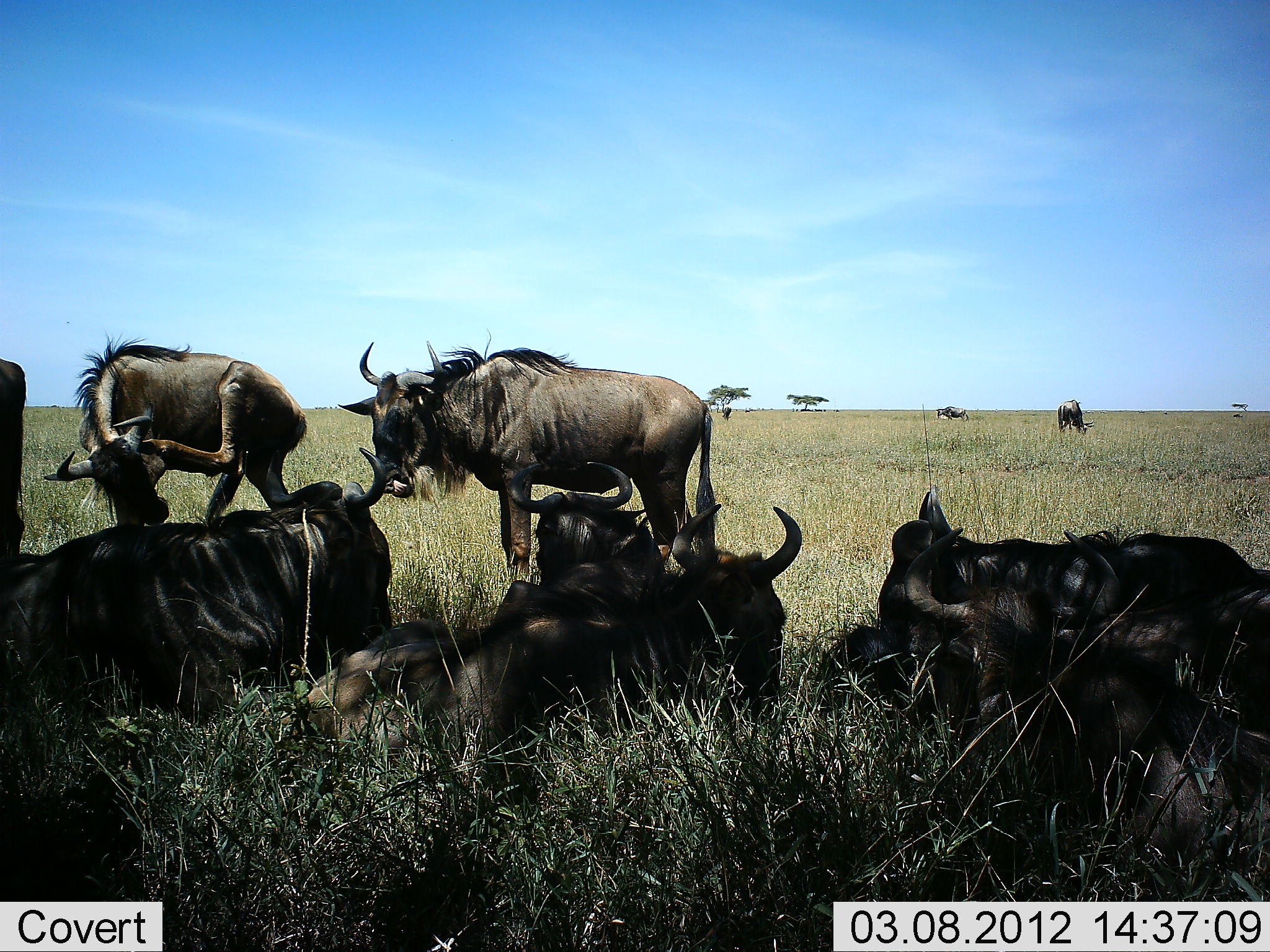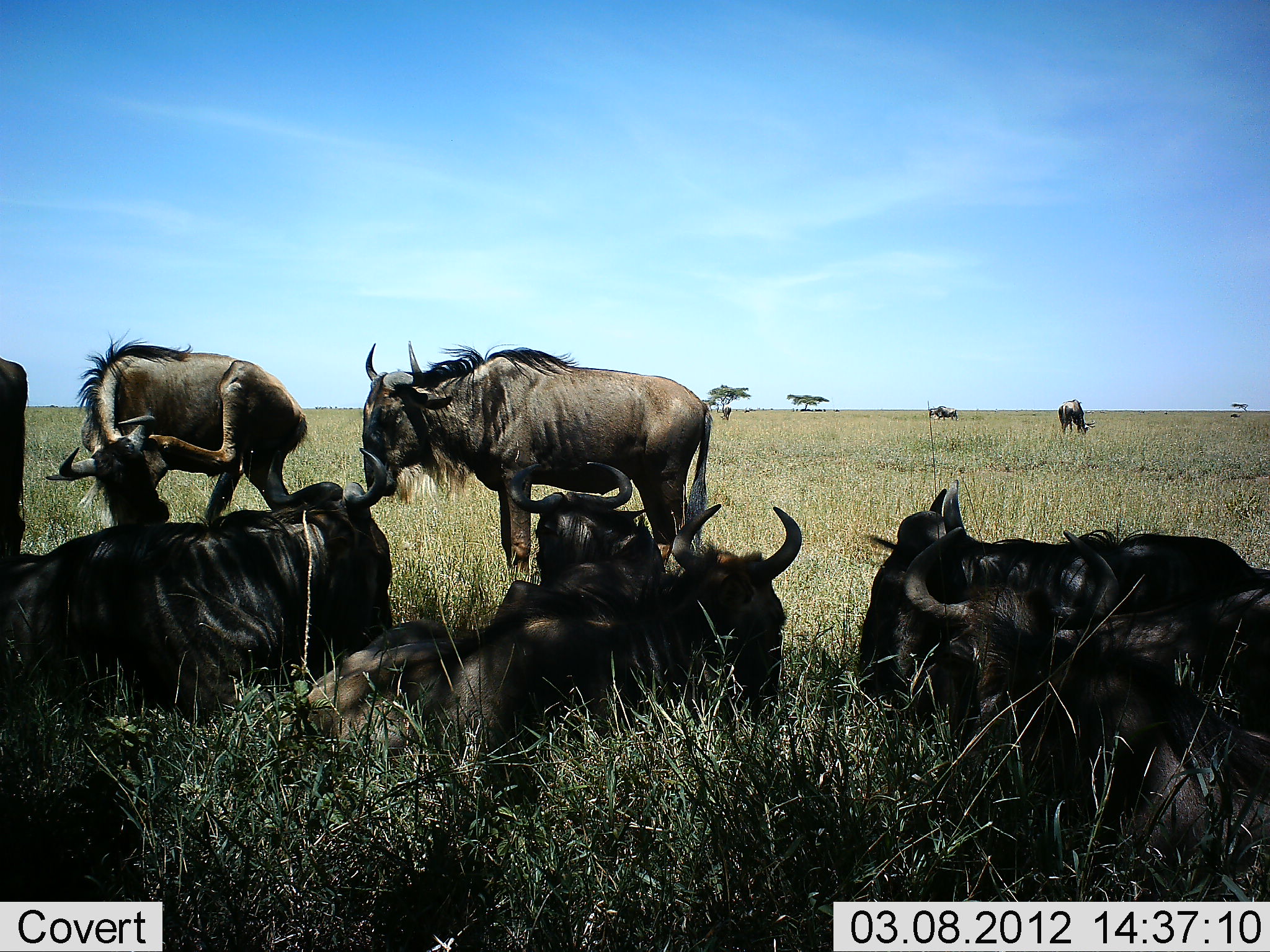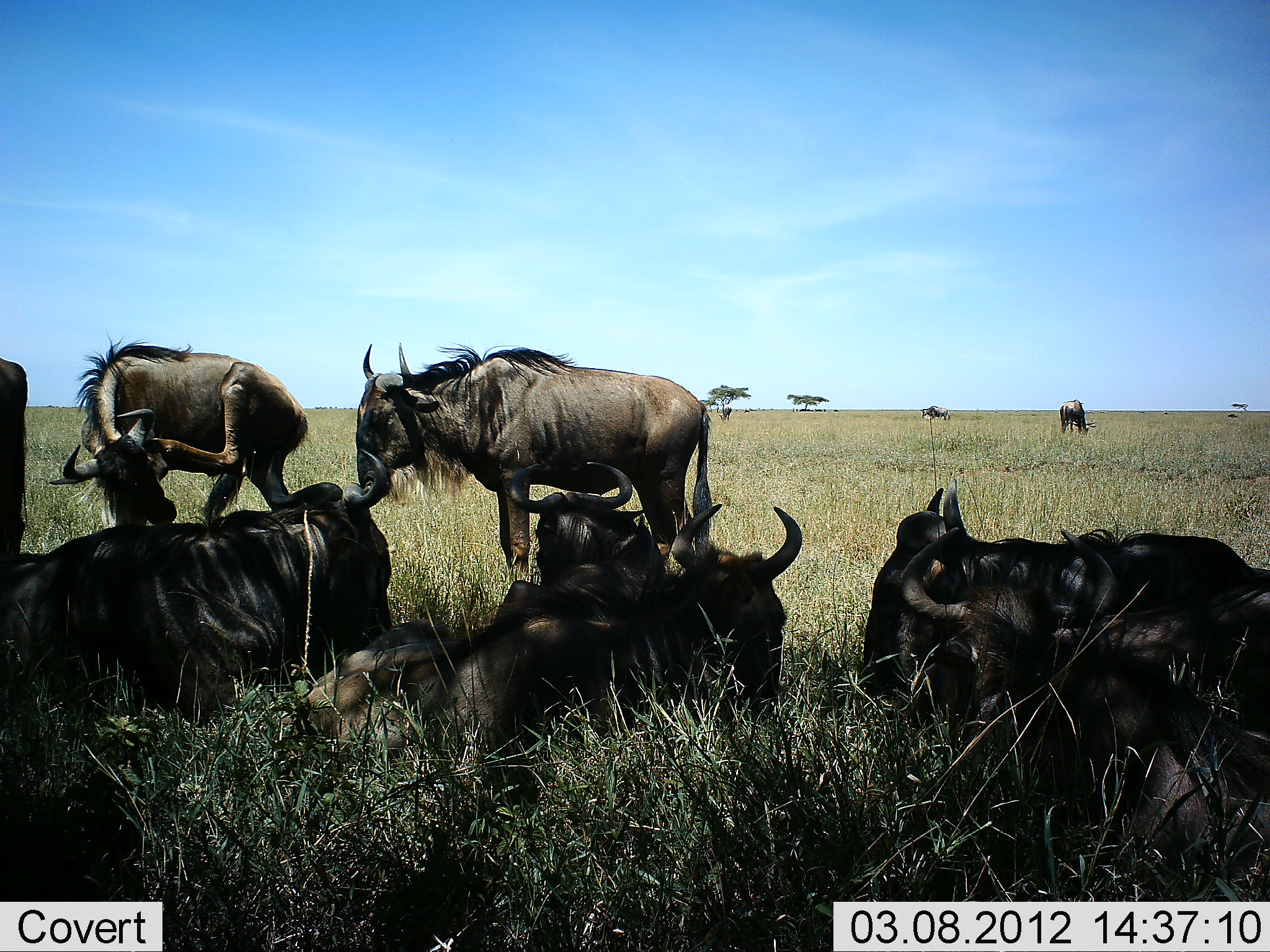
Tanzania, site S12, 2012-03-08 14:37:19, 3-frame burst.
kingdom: Animalia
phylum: Chordata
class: Mammalia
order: Artiodactyla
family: Bovidae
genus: Connochaetes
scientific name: Connochaetes taurinus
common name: blue wildebeest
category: wildebeest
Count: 10.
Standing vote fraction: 87%.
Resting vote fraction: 100%.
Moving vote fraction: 13%.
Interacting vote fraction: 9%.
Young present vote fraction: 4%.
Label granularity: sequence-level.